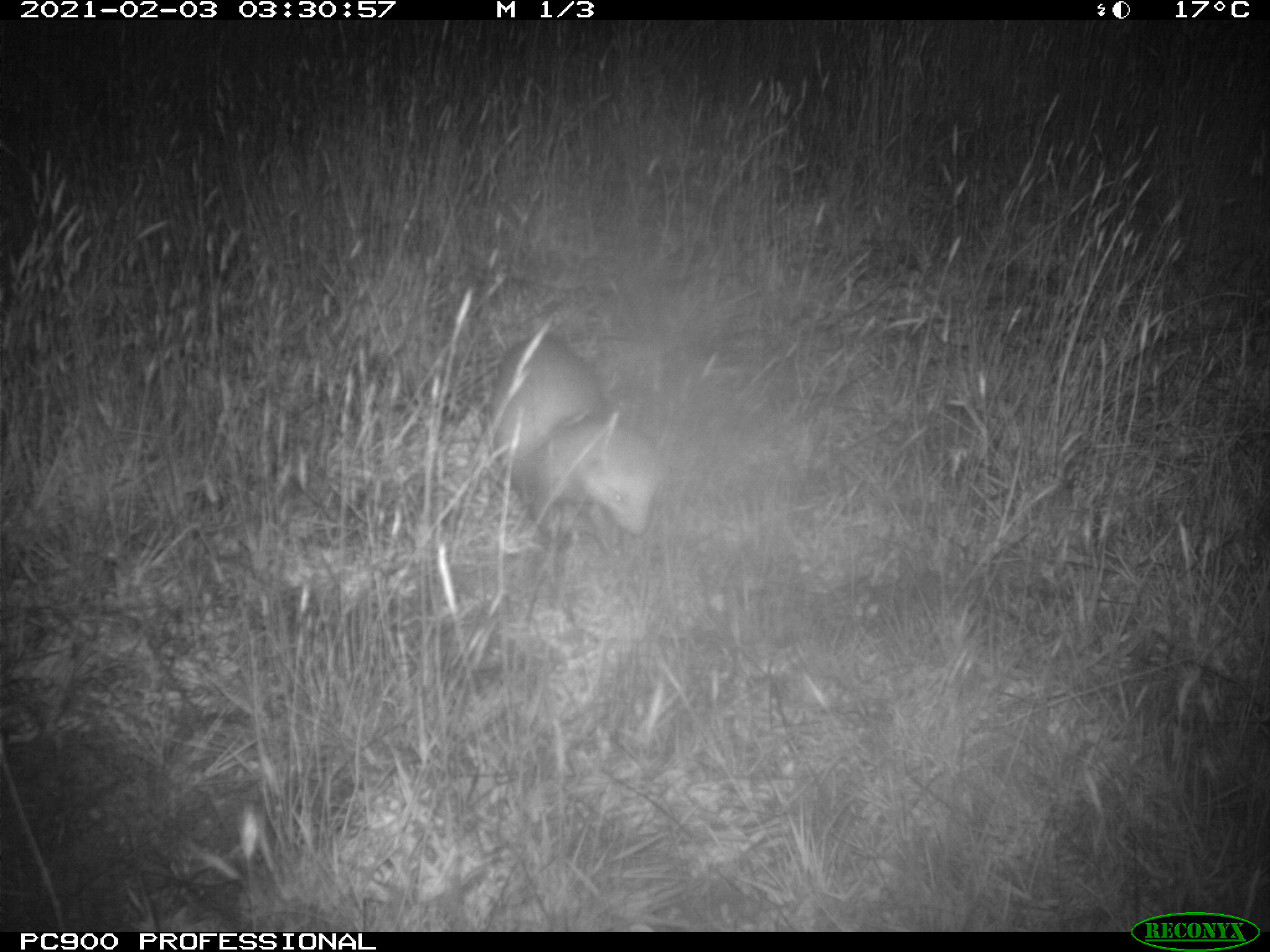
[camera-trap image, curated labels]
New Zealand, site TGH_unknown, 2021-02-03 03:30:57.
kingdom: Animalia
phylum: Chordata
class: Mammalia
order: Carnivora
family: Mustelidae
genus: Mustela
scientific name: Mustela furo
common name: ferret